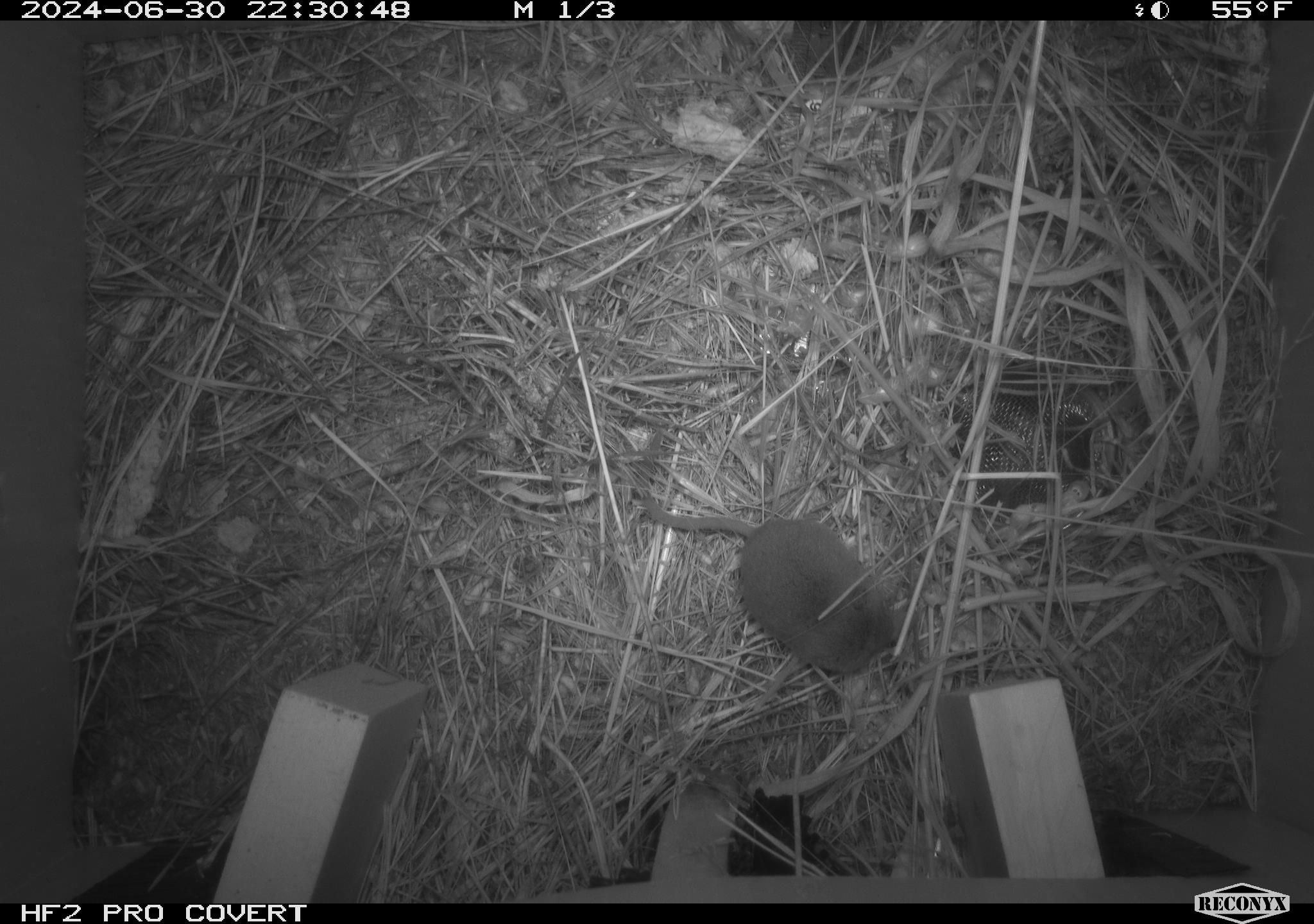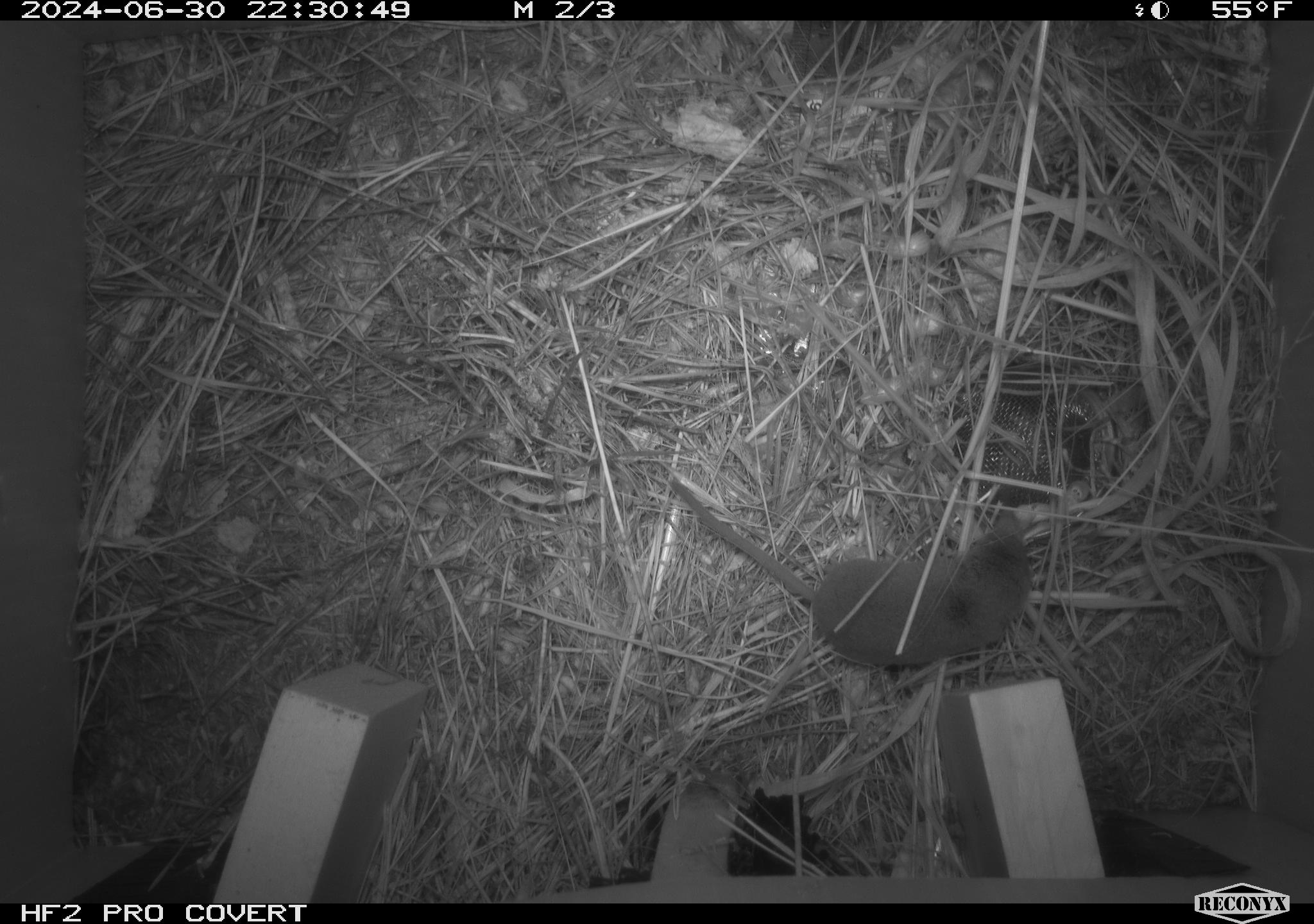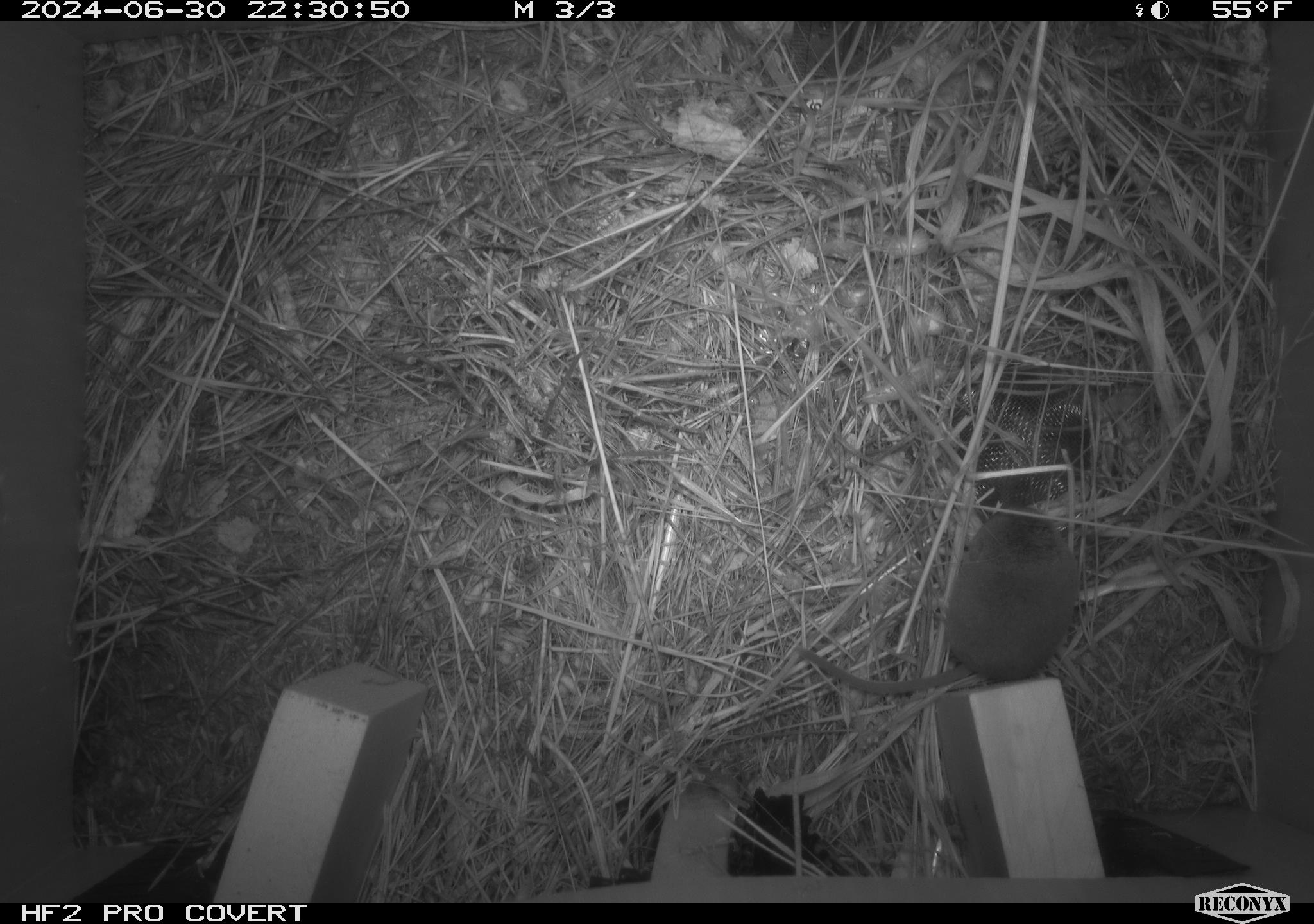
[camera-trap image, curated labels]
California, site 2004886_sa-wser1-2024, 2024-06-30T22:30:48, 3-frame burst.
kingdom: Animalia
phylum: Chordata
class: Mammalia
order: Eulipotyphla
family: Soricidae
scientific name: Soricidae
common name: shrews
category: soricidae family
Soricidae family (shrews) (Soricidae).